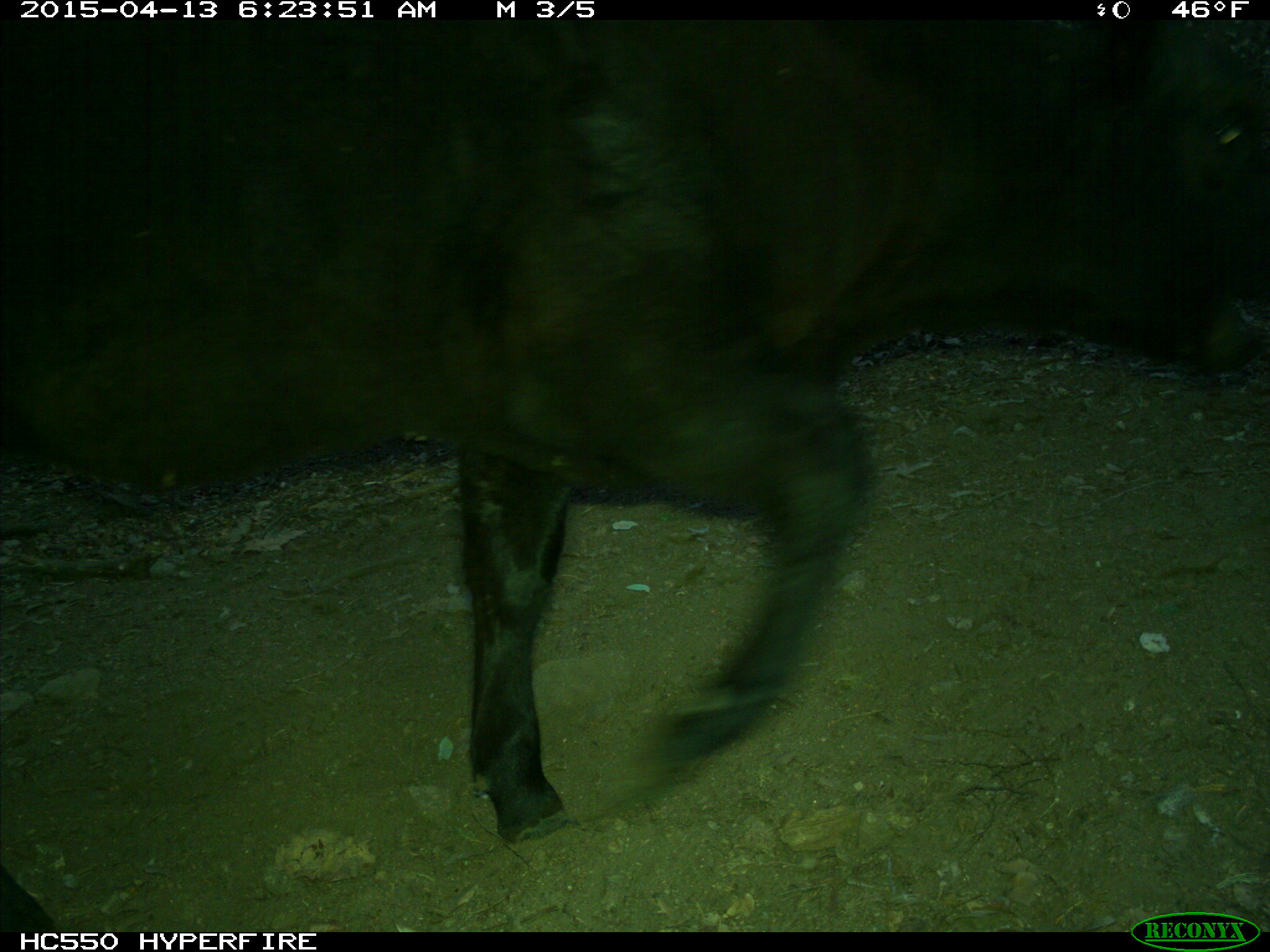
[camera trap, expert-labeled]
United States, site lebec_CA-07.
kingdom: Animalia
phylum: Chordata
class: Mammalia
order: Artiodactyla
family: Bovidae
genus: Bos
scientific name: Bos taurus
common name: domestic cow